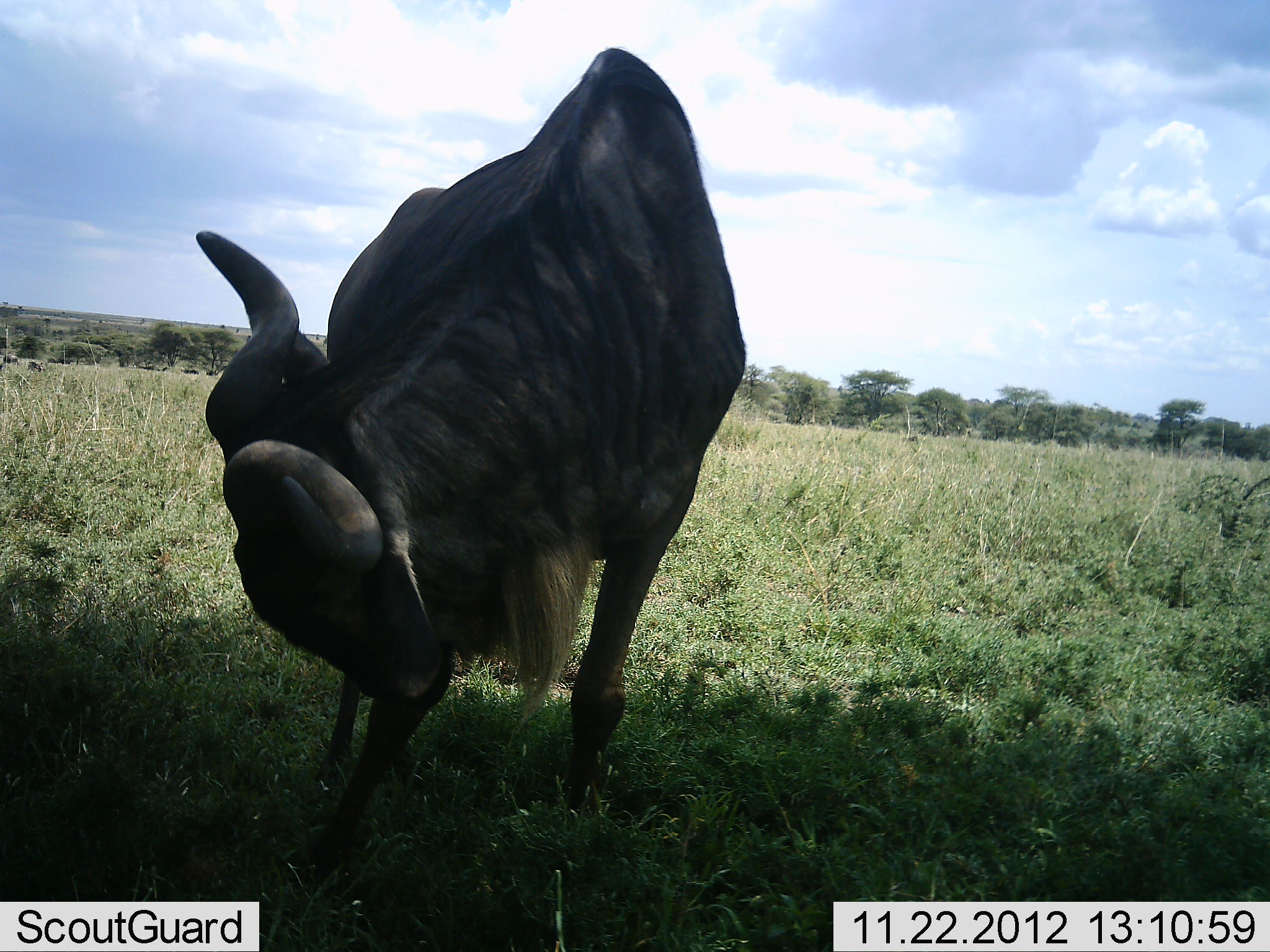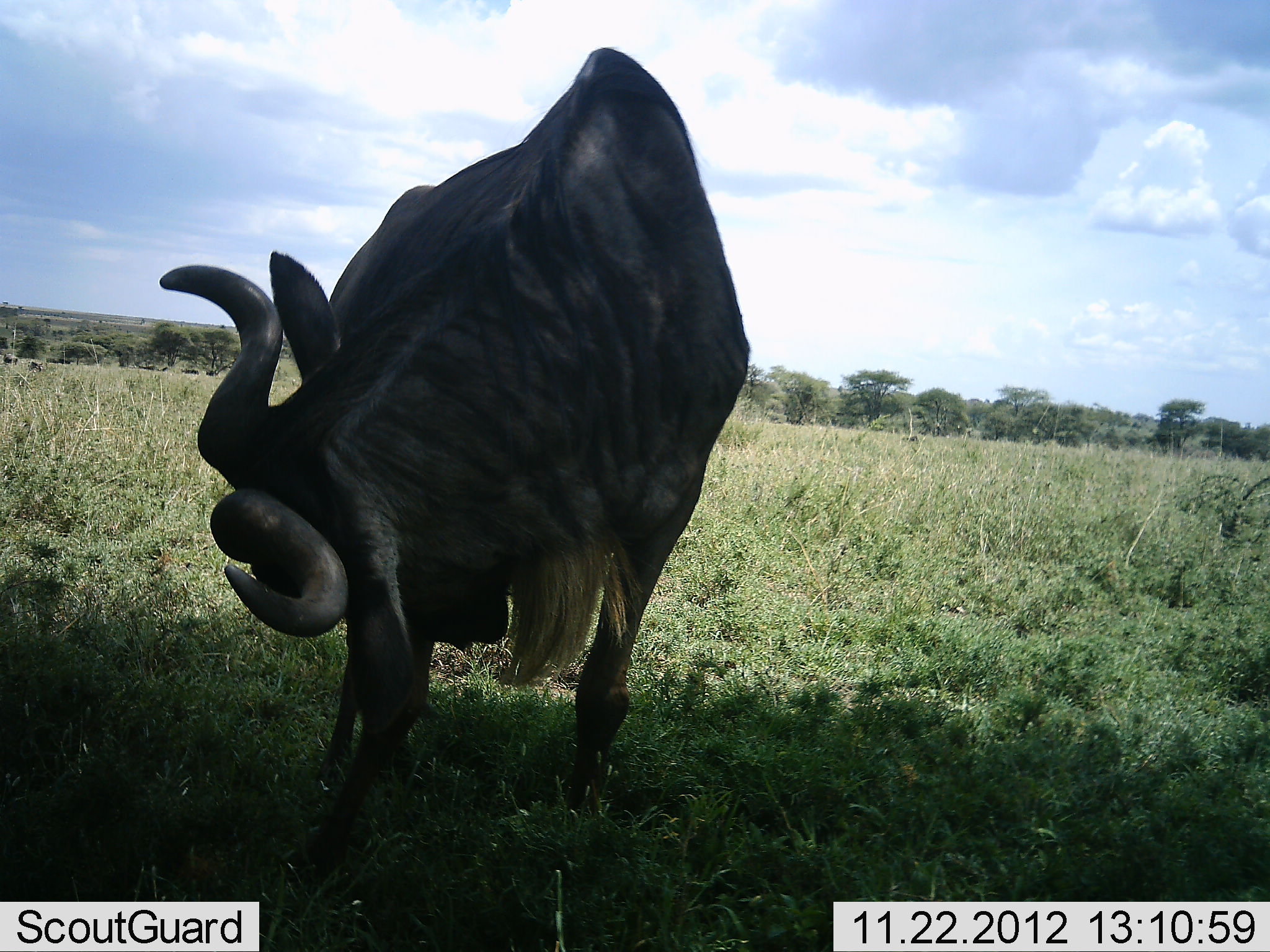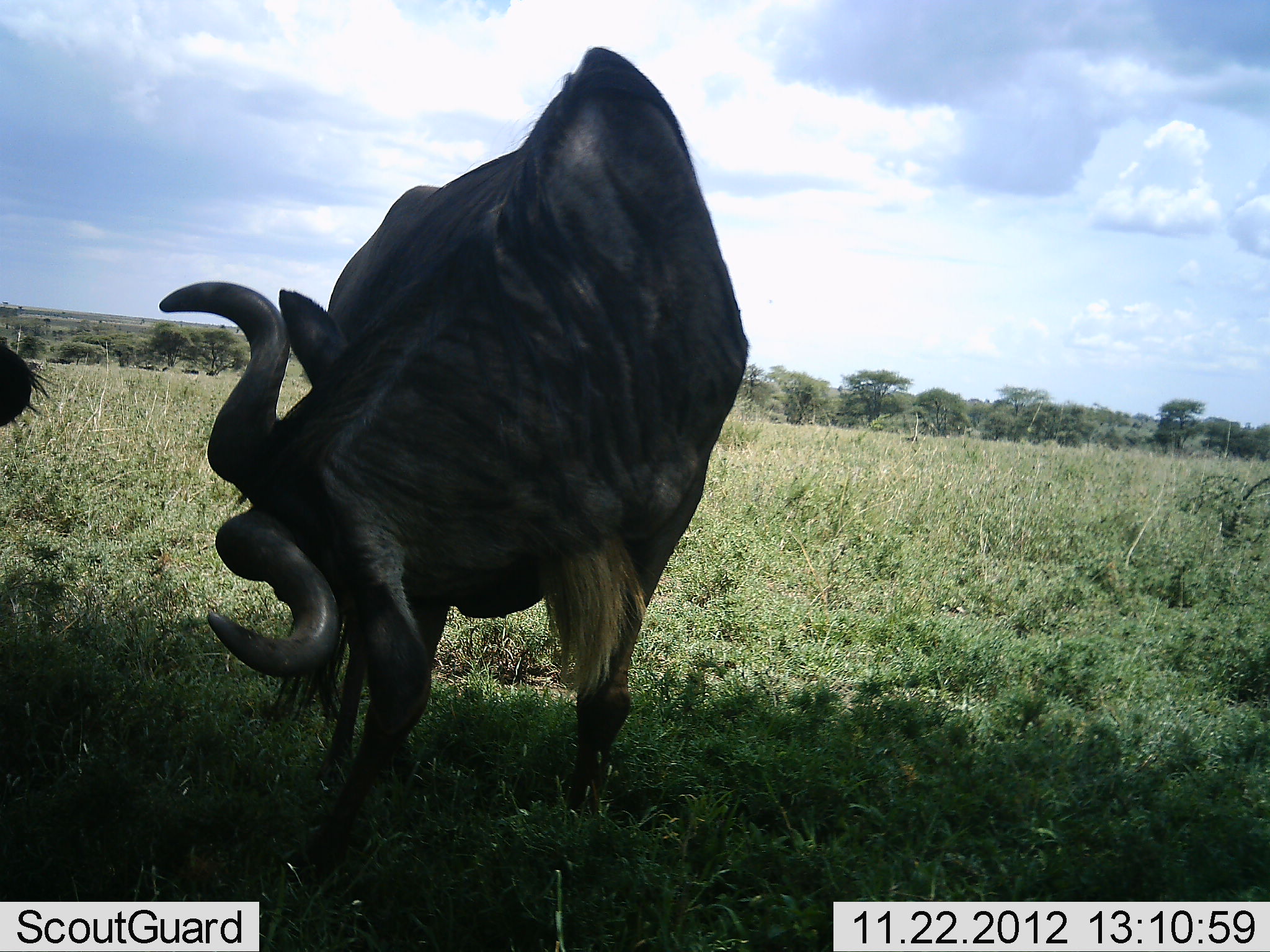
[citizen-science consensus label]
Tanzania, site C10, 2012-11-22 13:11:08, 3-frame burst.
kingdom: Animalia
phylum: Chordata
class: Mammalia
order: Artiodactyla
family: Bovidae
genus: Connochaetes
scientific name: Connochaetes taurinus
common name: blue wildebeest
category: wildebeest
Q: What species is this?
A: Wildebeest (blue wildebeest) (Connochaetes taurinus).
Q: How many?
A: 2.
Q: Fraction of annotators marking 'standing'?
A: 90%.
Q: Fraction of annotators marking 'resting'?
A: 0%.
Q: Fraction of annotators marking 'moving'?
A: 20%.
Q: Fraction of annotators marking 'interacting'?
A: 0%.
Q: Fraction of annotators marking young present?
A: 0%.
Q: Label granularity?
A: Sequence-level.